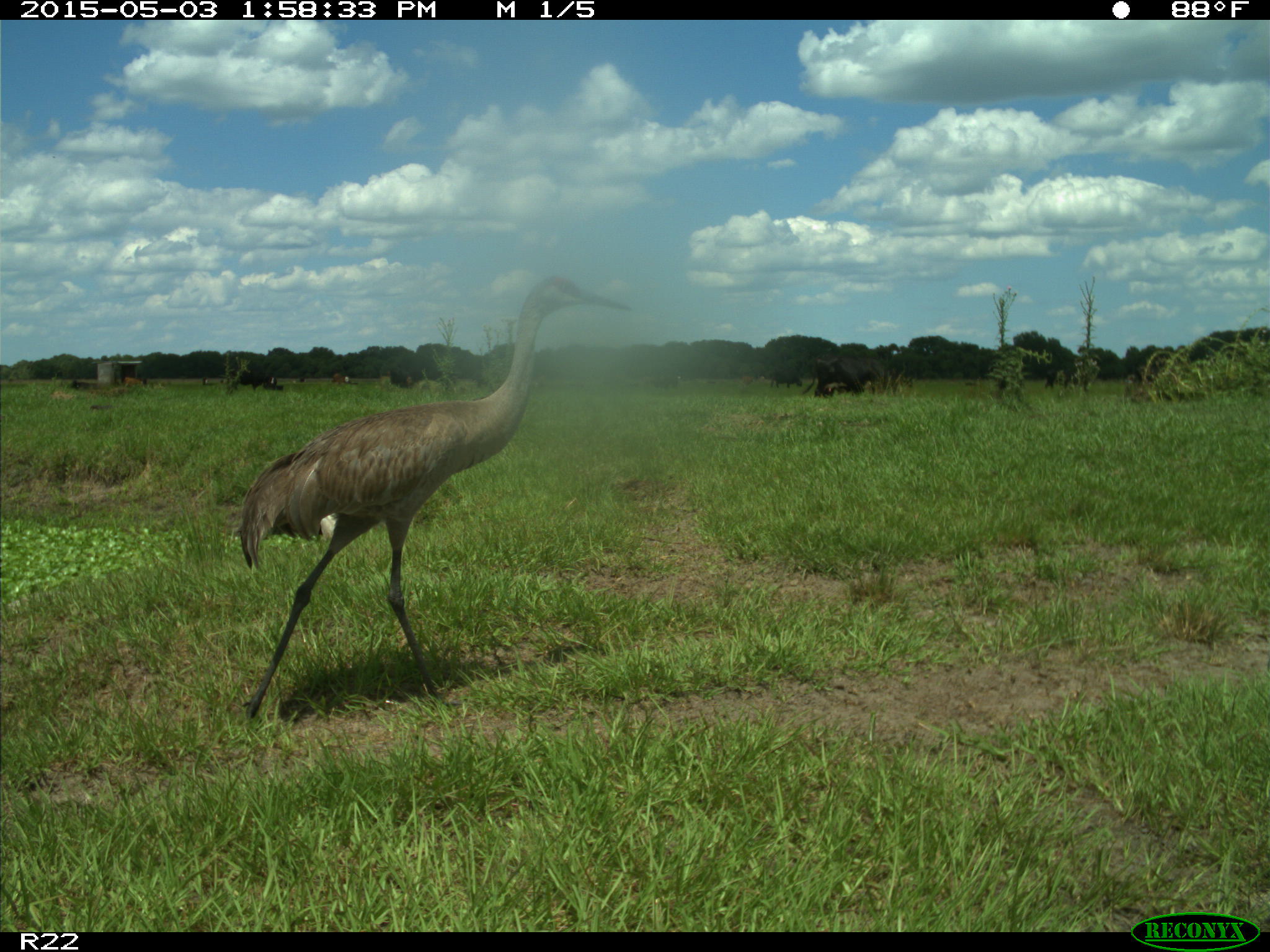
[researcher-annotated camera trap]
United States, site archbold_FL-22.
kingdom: Animalia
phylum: Chordata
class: Mammalia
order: Artiodactyla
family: Bovidae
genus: Bos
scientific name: Bos taurus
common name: domestic cow